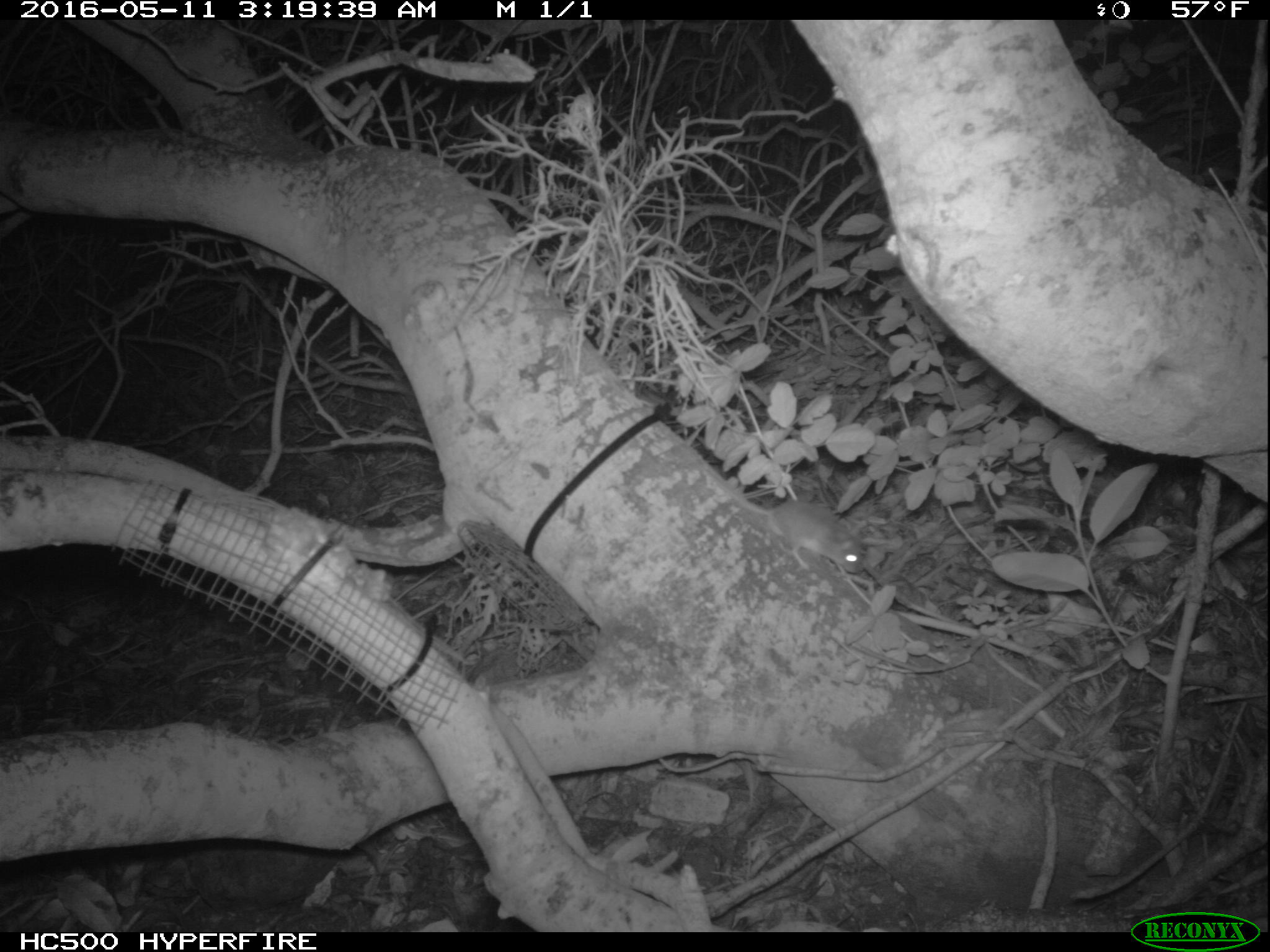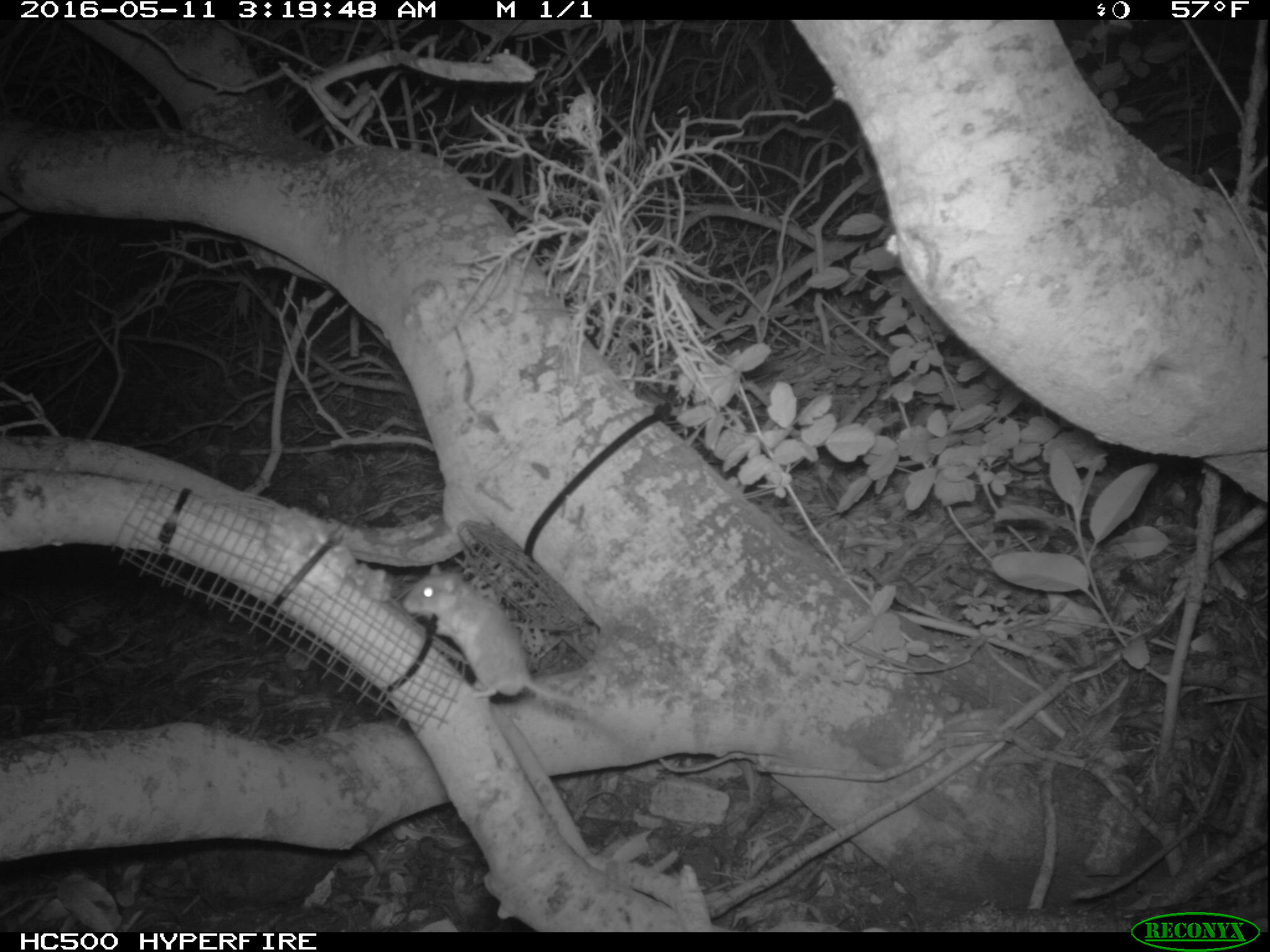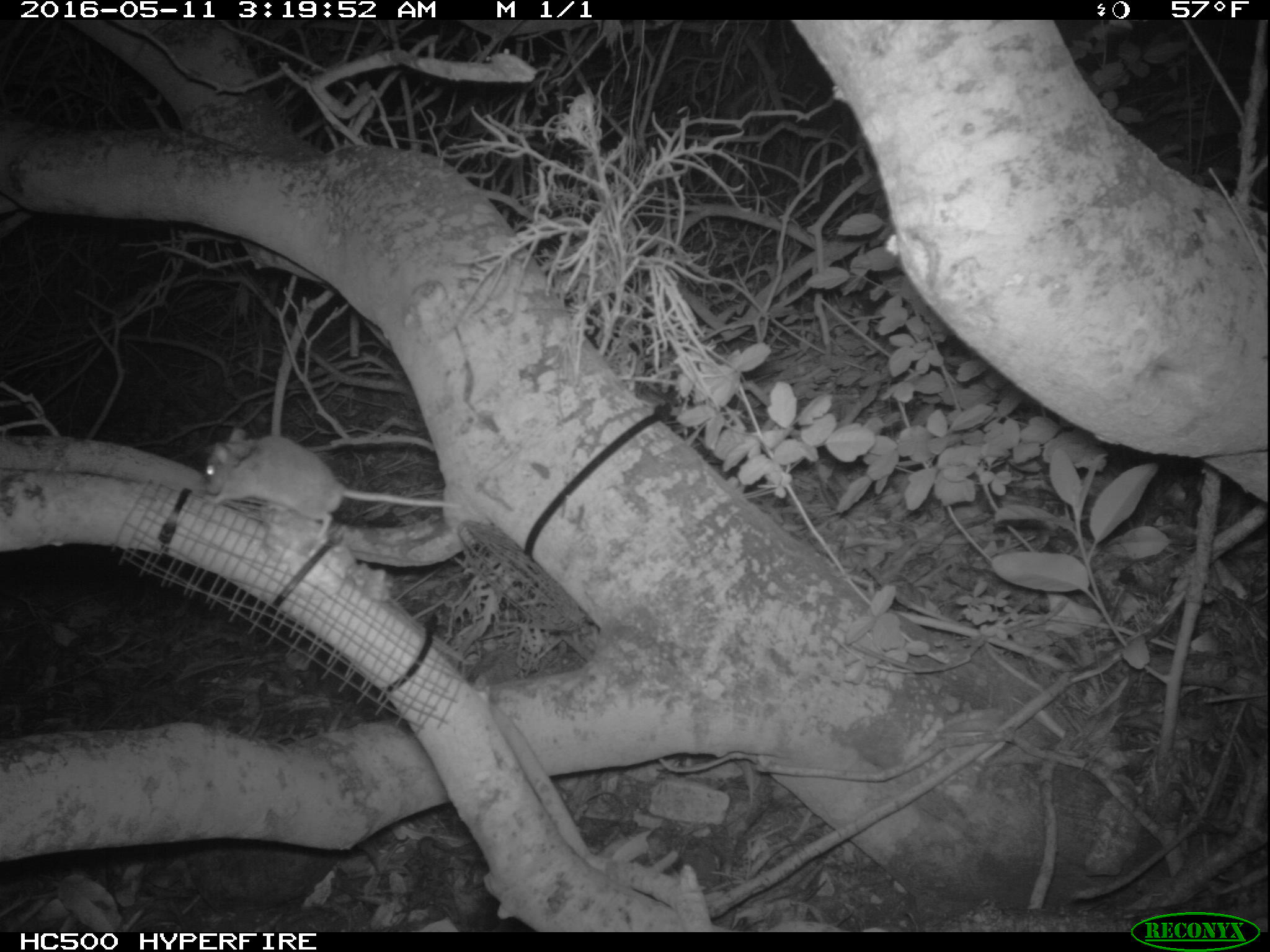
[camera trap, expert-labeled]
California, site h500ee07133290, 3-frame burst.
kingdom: Animalia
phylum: Chordata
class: Mammalia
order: Rodentia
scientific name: Rodentia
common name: rodent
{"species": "rodent (Rodentia)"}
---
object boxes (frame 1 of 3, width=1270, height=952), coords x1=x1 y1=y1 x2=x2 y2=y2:
rodent: x1=702 y1=496 x2=866 y2=576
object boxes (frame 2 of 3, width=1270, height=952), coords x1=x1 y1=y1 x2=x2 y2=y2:
rodent: x1=402 y1=563 x2=642 y2=752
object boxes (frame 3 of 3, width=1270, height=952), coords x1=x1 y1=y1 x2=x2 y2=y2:
rodent: x1=202 y1=428 x2=463 y2=542